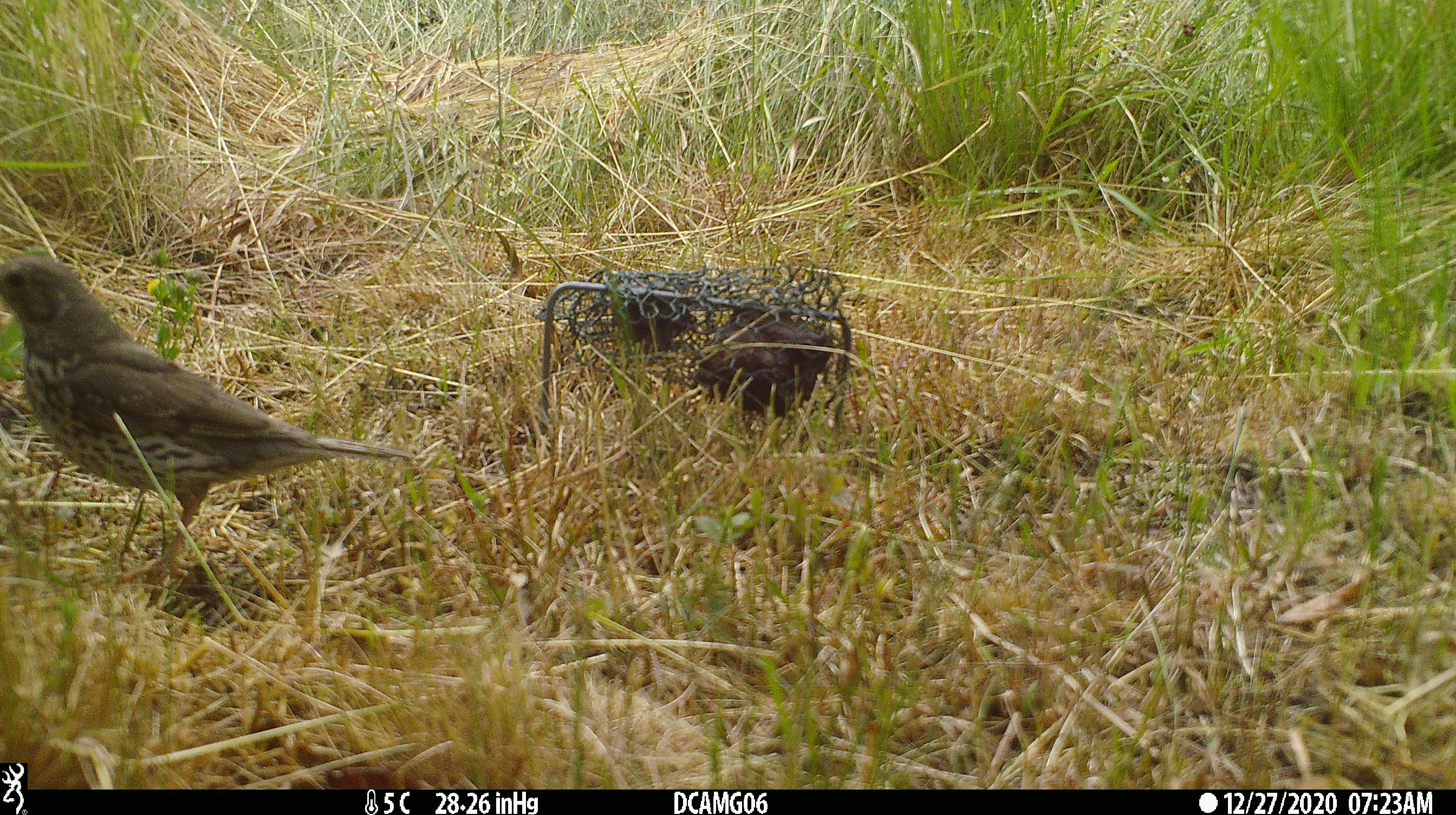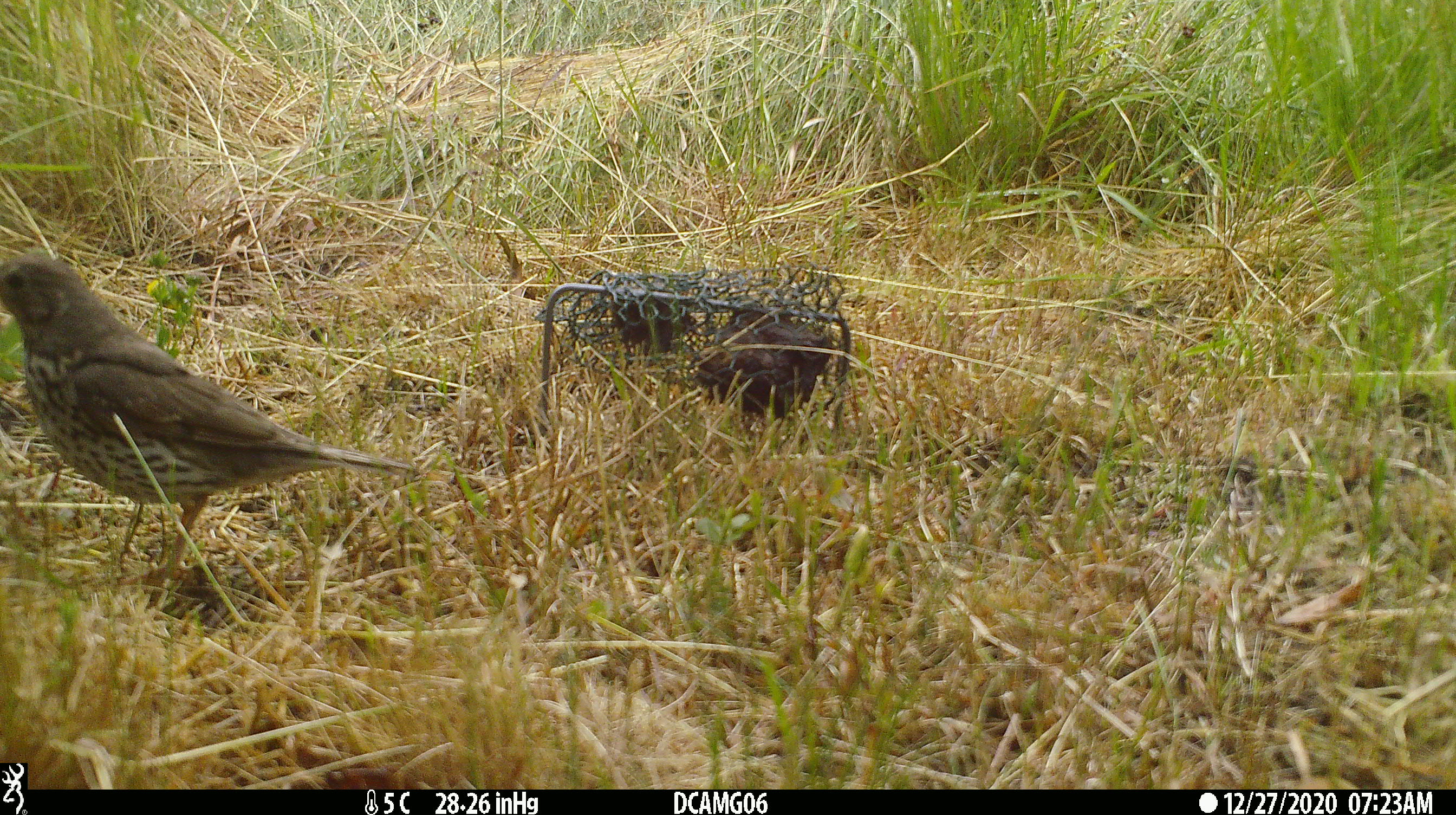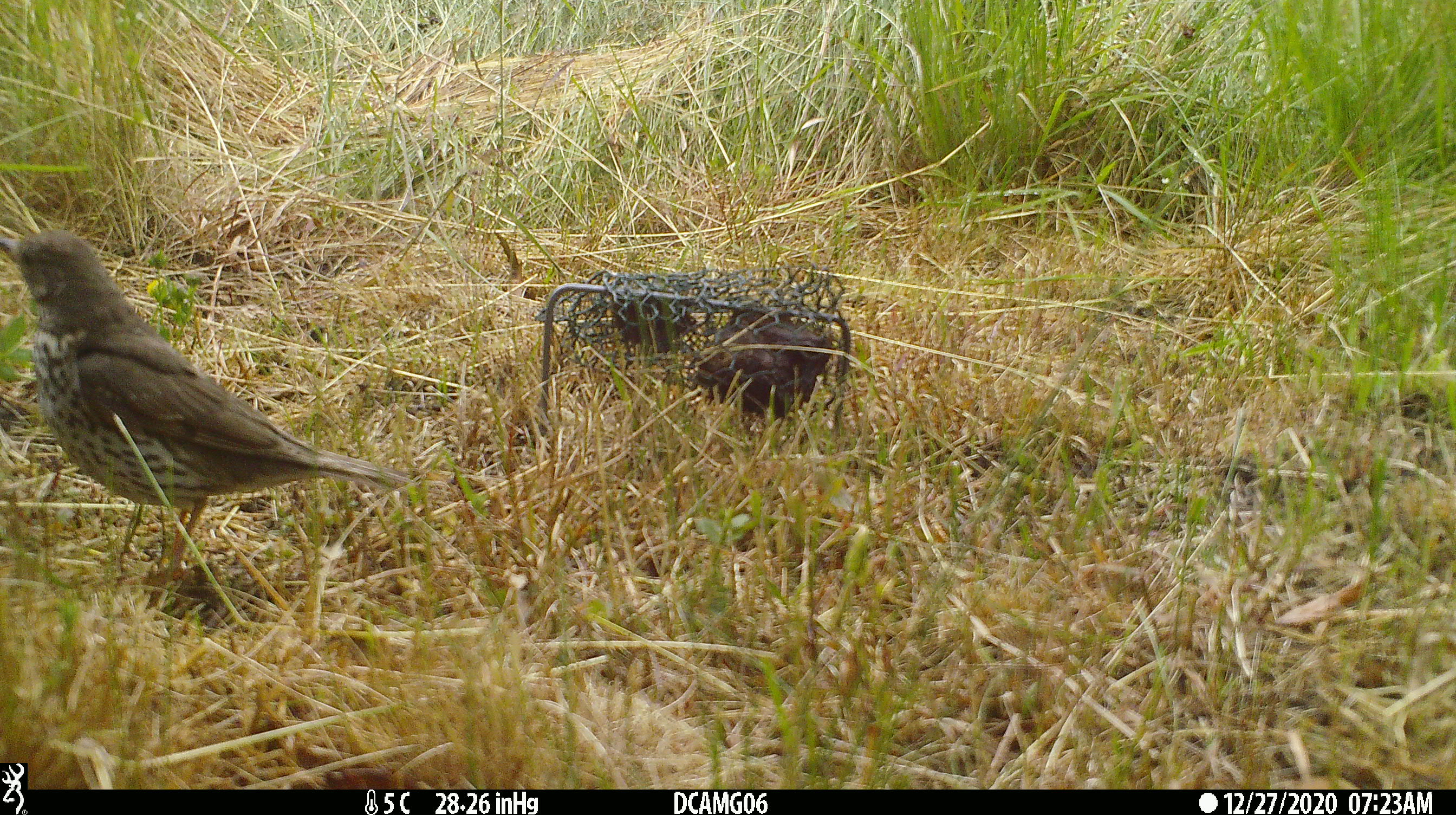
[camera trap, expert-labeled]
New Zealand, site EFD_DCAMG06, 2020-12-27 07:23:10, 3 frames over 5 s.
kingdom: Animalia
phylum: Chordata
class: Aves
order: Passeriformes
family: Turdidae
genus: Turdus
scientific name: Turdus philomelos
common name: song thrush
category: thrush